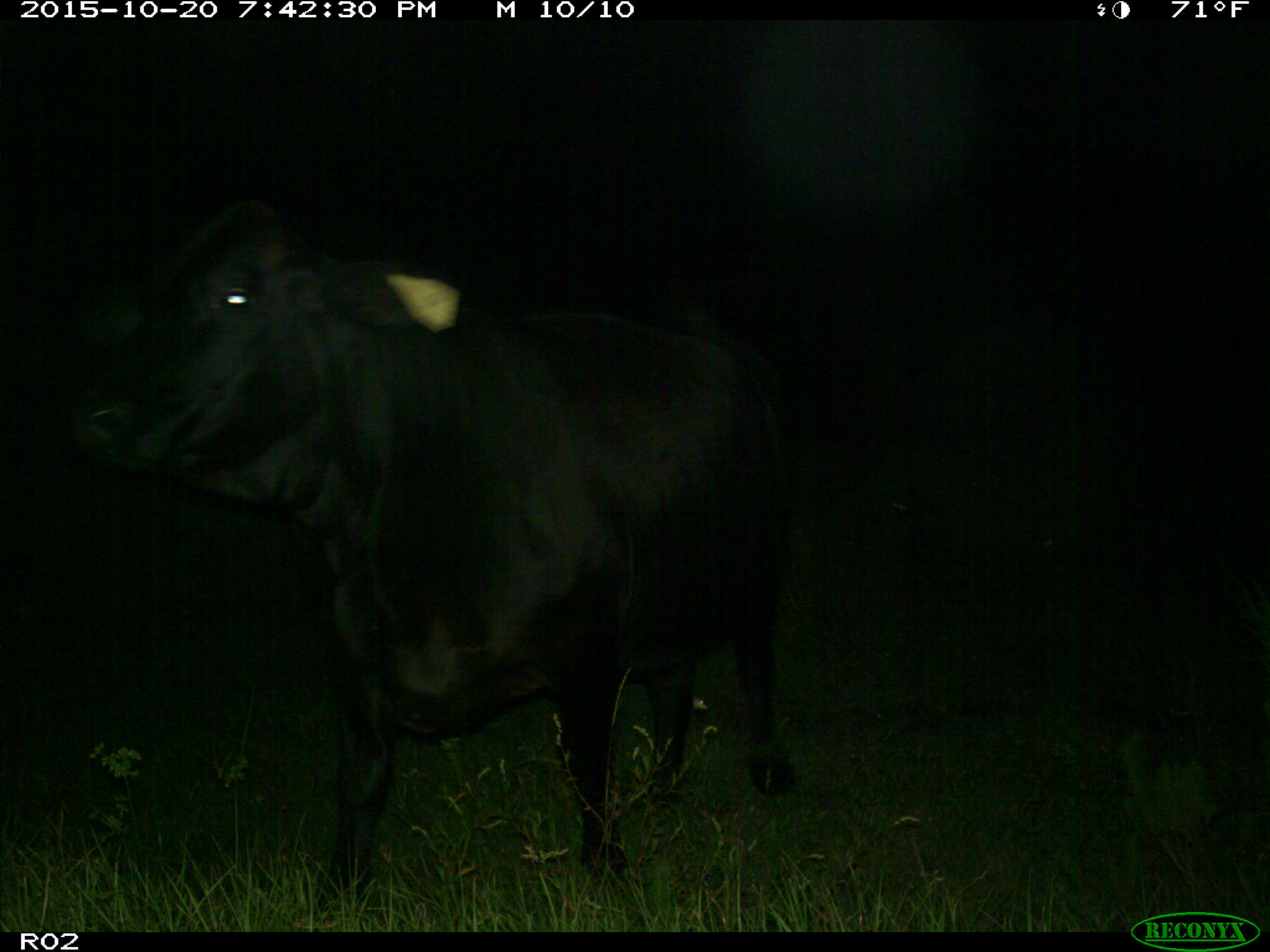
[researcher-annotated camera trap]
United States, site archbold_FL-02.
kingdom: Animalia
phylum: Chordata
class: Mammalia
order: Artiodactyla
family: Bovidae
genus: Bos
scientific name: Bos taurus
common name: domestic cow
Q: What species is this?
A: Bos taurus (domestic cow).